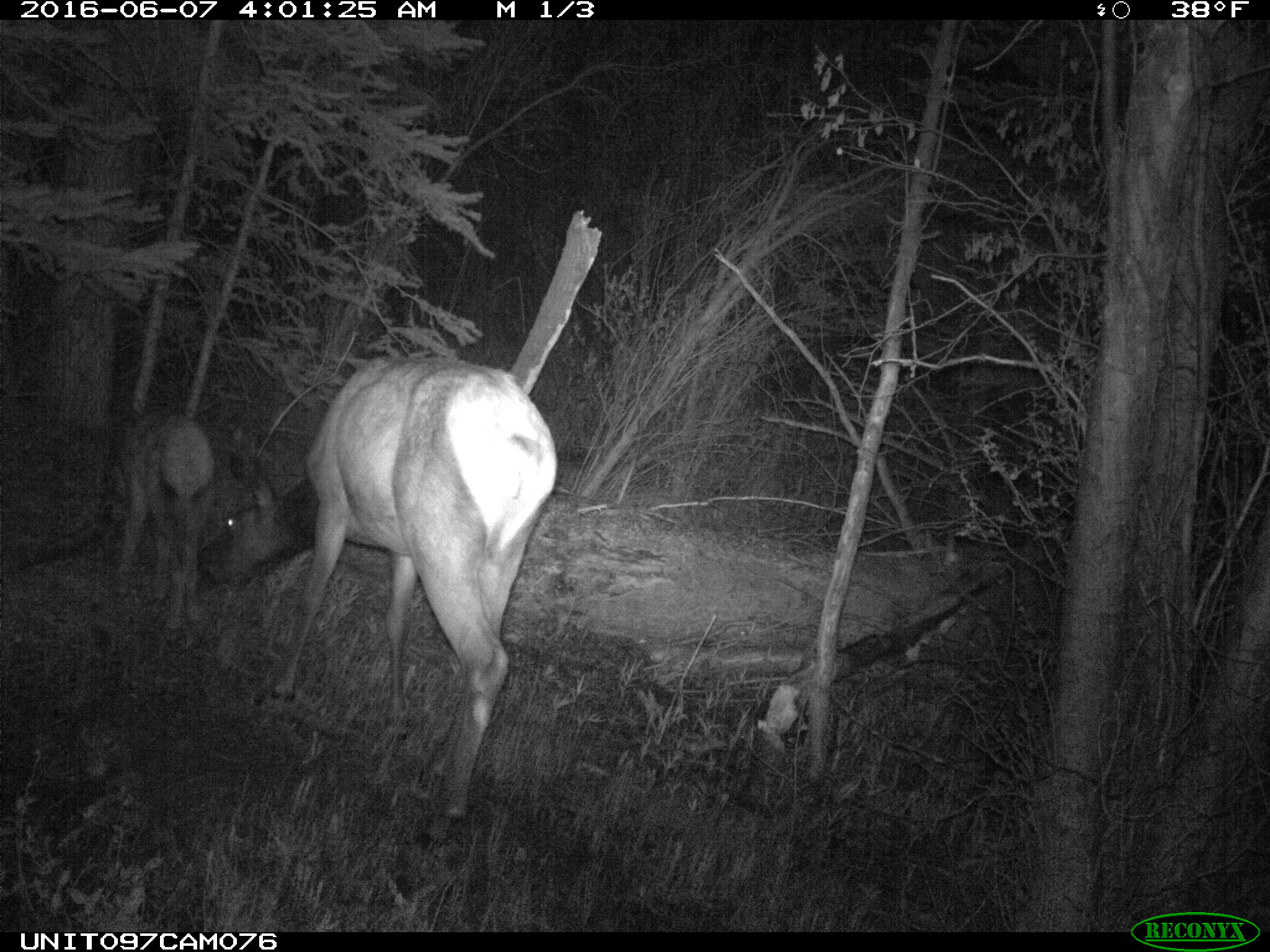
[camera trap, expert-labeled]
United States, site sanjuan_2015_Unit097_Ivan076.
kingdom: Animalia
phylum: Chordata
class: Mammalia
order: Artiodactyla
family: Cervidae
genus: Cervus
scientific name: Cervus elaphus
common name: red deer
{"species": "Cervus elaphus (red deer)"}